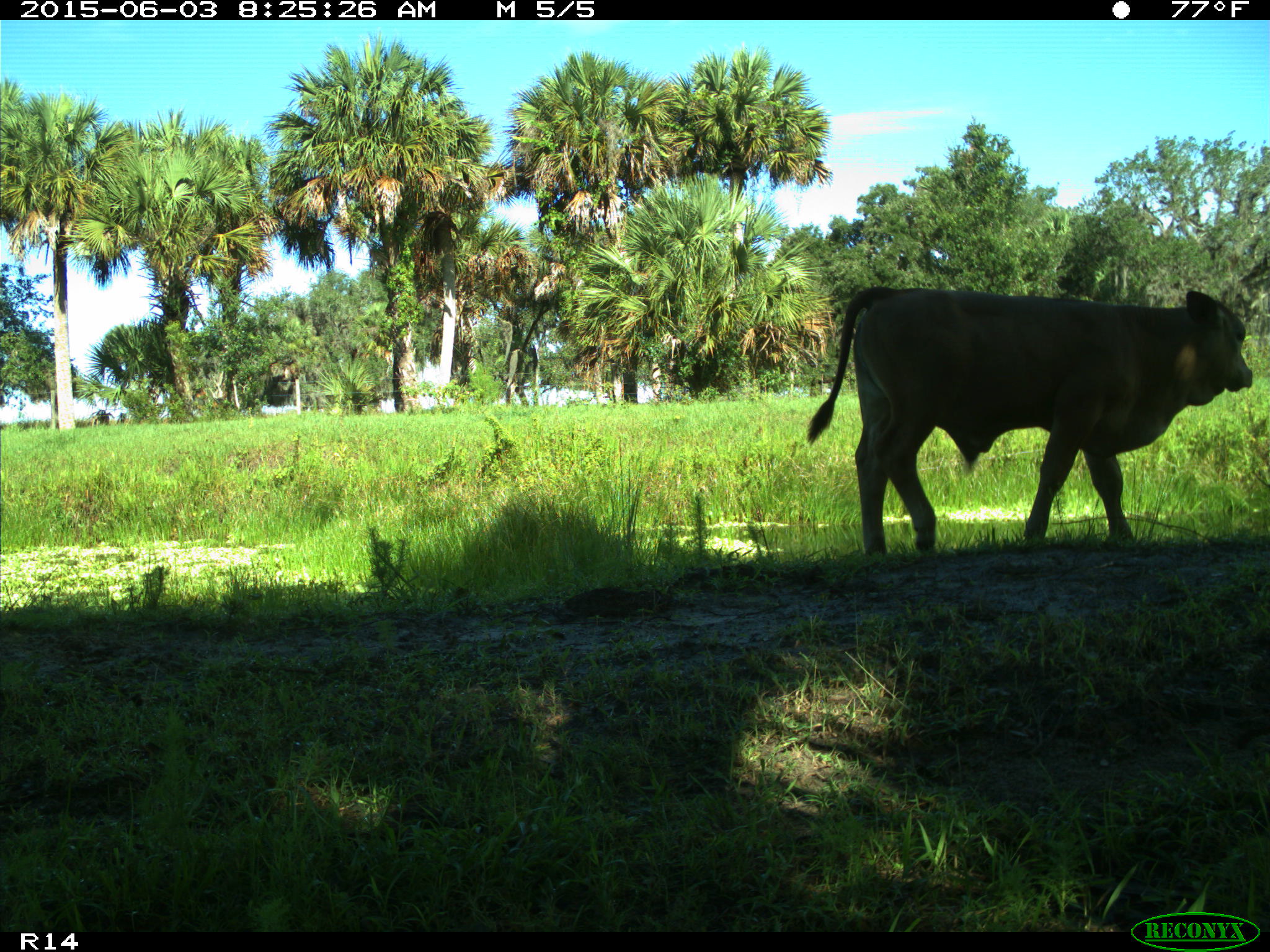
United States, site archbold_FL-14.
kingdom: Animalia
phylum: Chordata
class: Mammalia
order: Artiodactyla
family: Bovidae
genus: Bos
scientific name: Bos taurus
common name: domestic cow